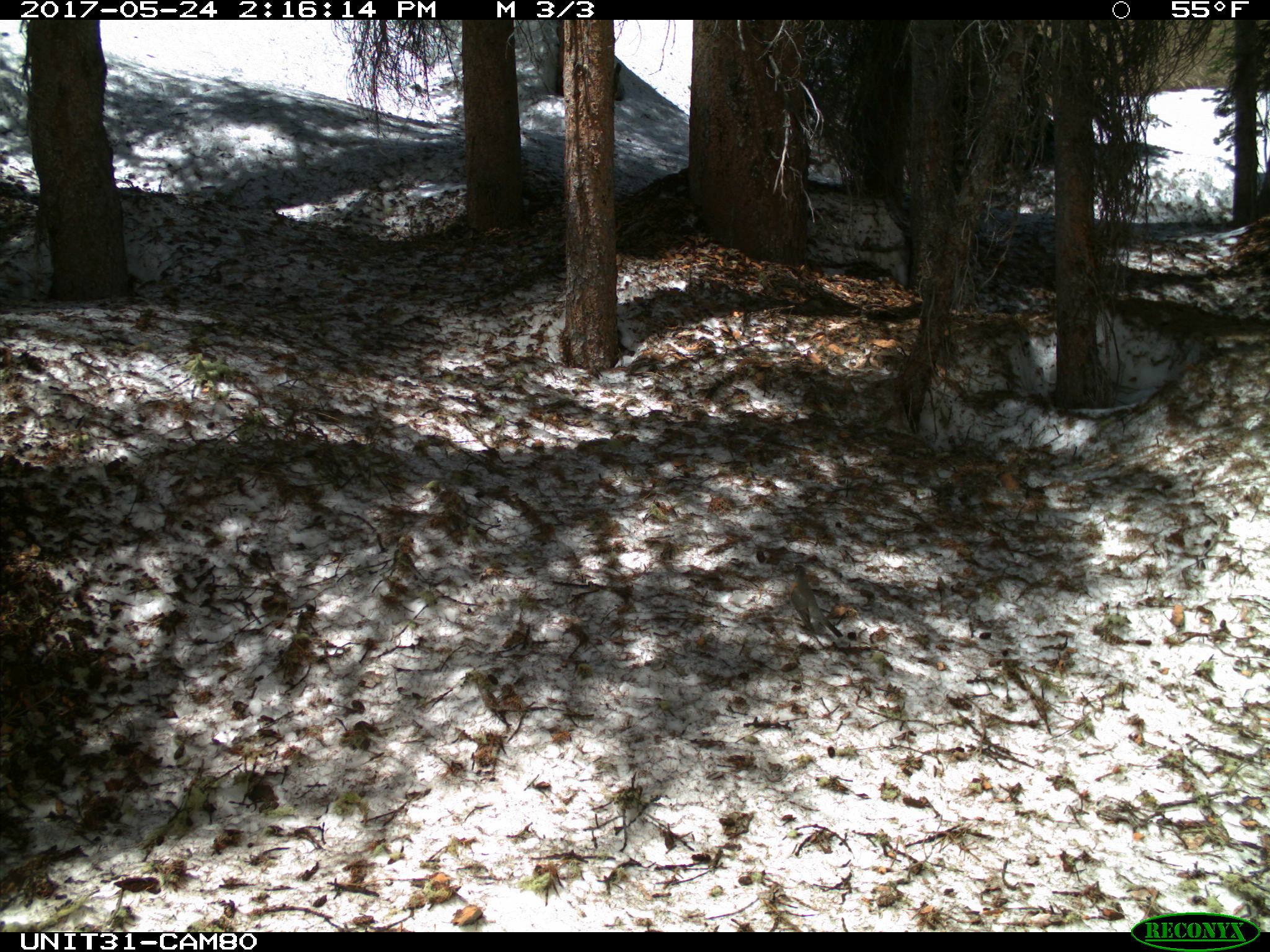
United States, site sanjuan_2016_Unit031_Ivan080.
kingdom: Animalia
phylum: Chordata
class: Aves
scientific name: Aves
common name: birds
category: unidentified bird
Unidentified bird (birds) (Aves).